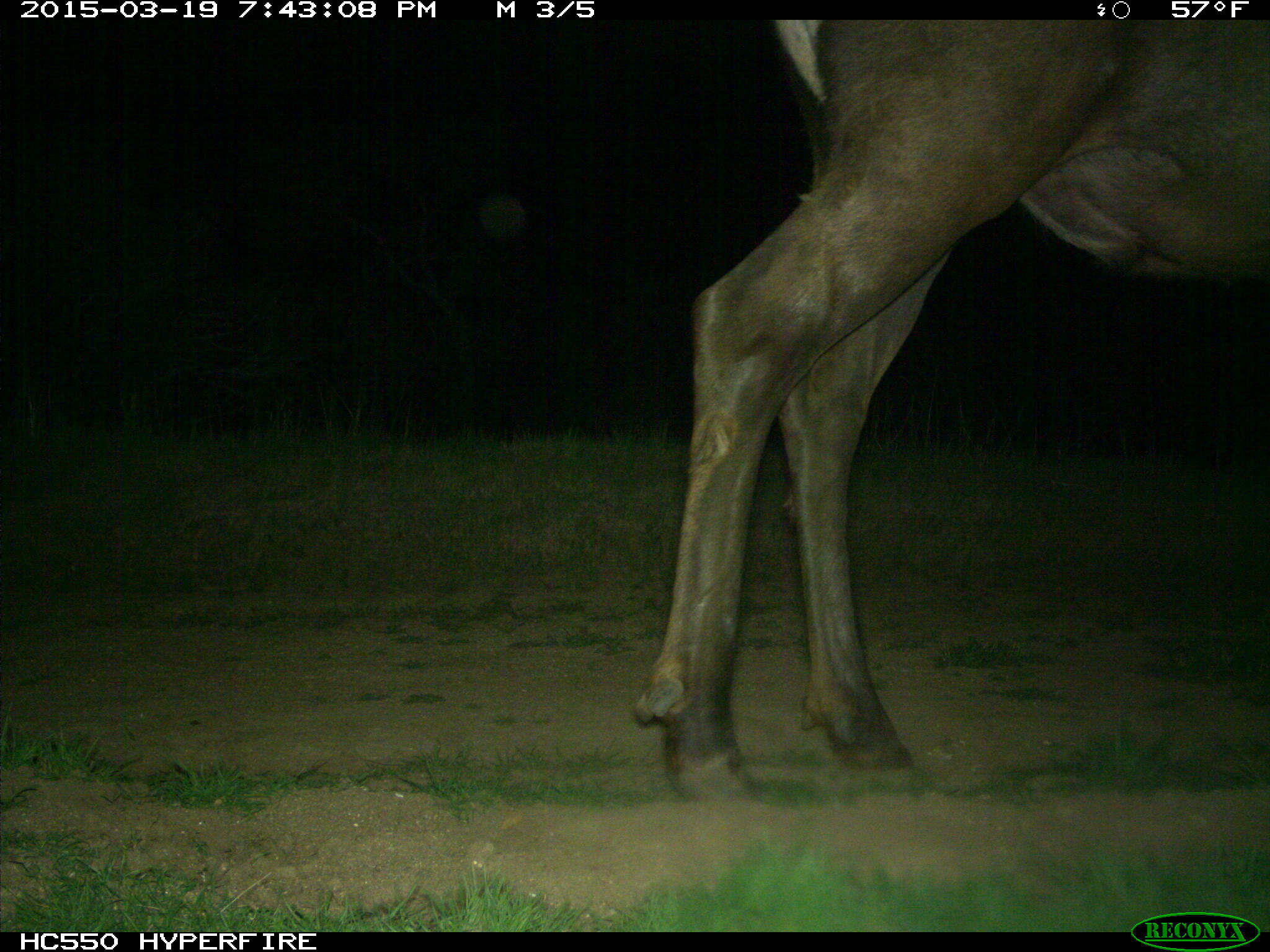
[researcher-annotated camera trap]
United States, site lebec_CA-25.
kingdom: Animalia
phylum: Chordata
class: Mammalia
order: Artiodactyla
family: Cervidae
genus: Cervus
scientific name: Cervus canadensis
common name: elk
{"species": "Cervus canadensis (elk)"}